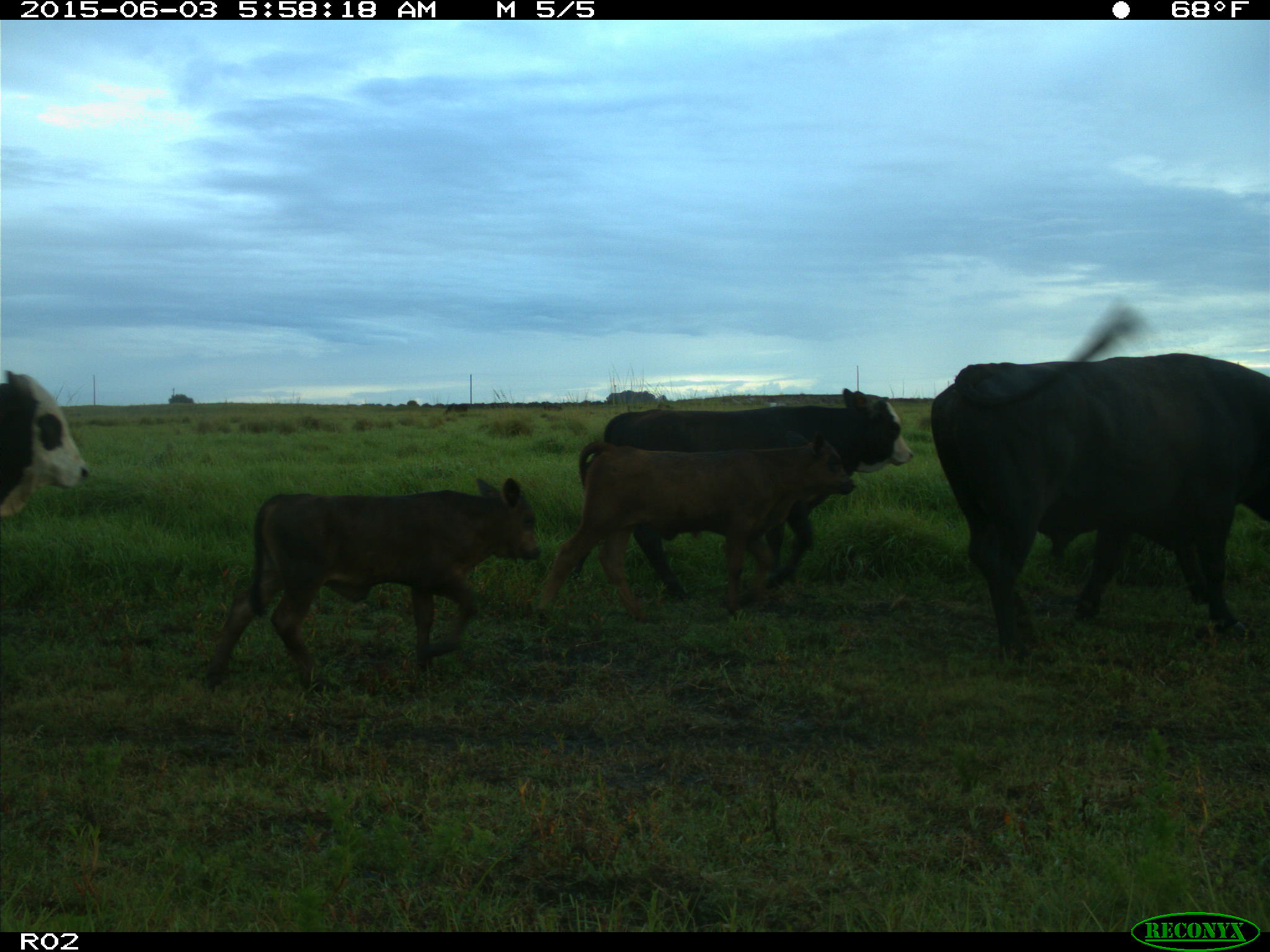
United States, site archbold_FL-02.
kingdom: Animalia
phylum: Chordata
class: Mammalia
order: Artiodactyla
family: Bovidae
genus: Bos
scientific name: Bos taurus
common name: domestic cow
Bos taurus (domestic cow).